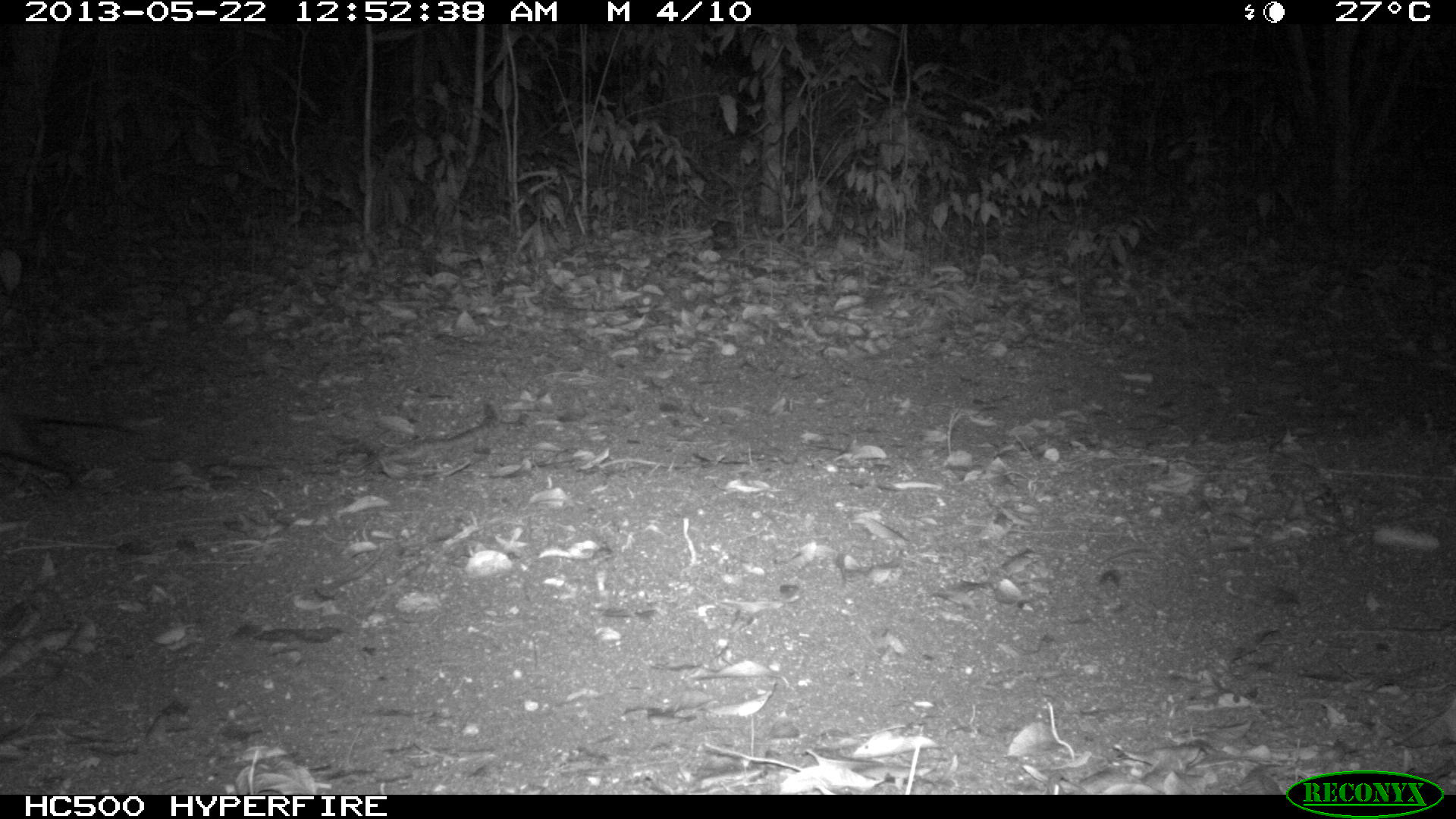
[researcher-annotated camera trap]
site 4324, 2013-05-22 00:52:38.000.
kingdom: Animalia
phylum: Chordata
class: Mammalia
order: Didelphimorphia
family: Didelphidae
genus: Didelphis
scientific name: Didelphis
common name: american opossums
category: didelphis sp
Didelphis sp (american opossums) (Didelphis), count 1.